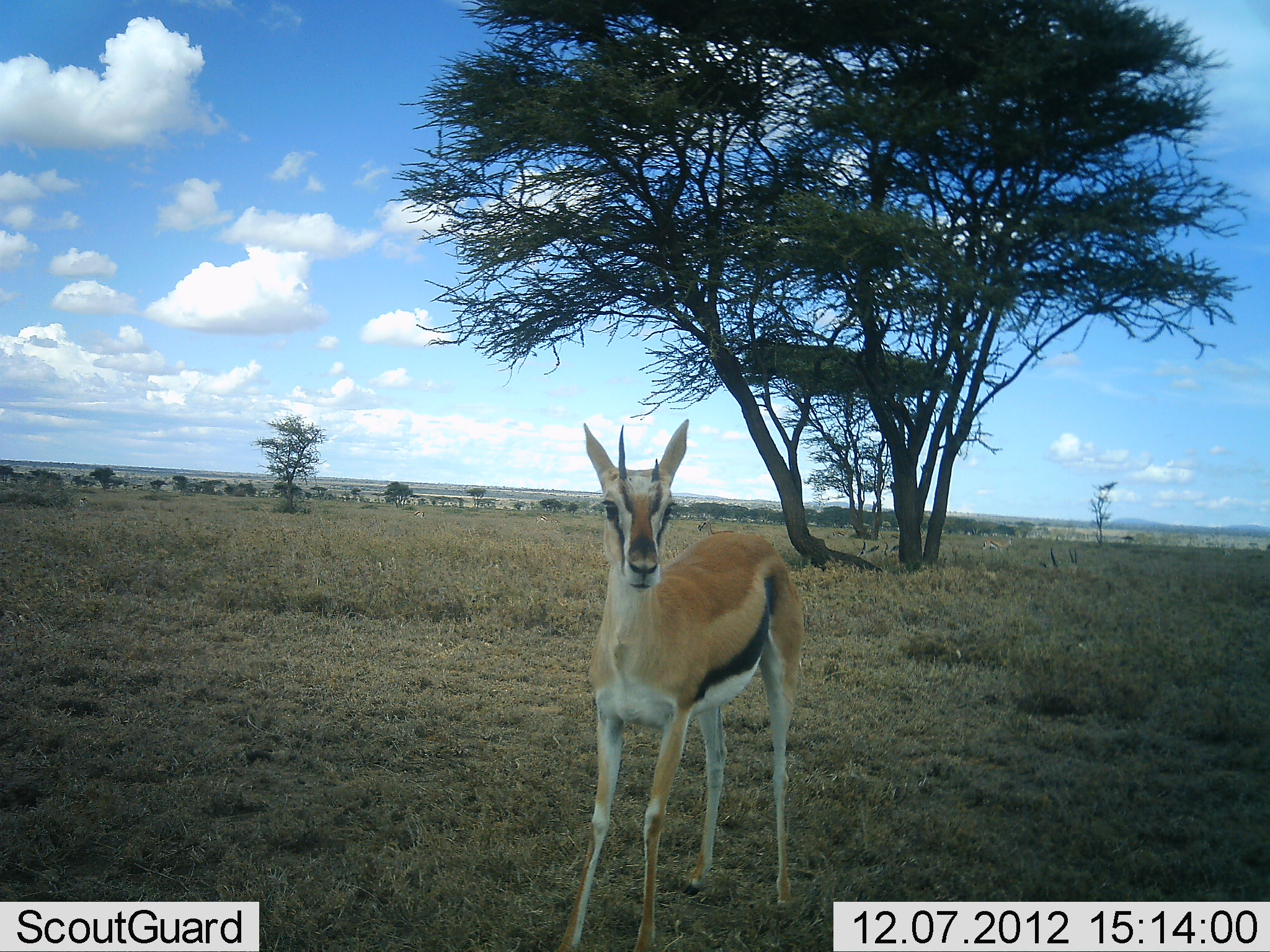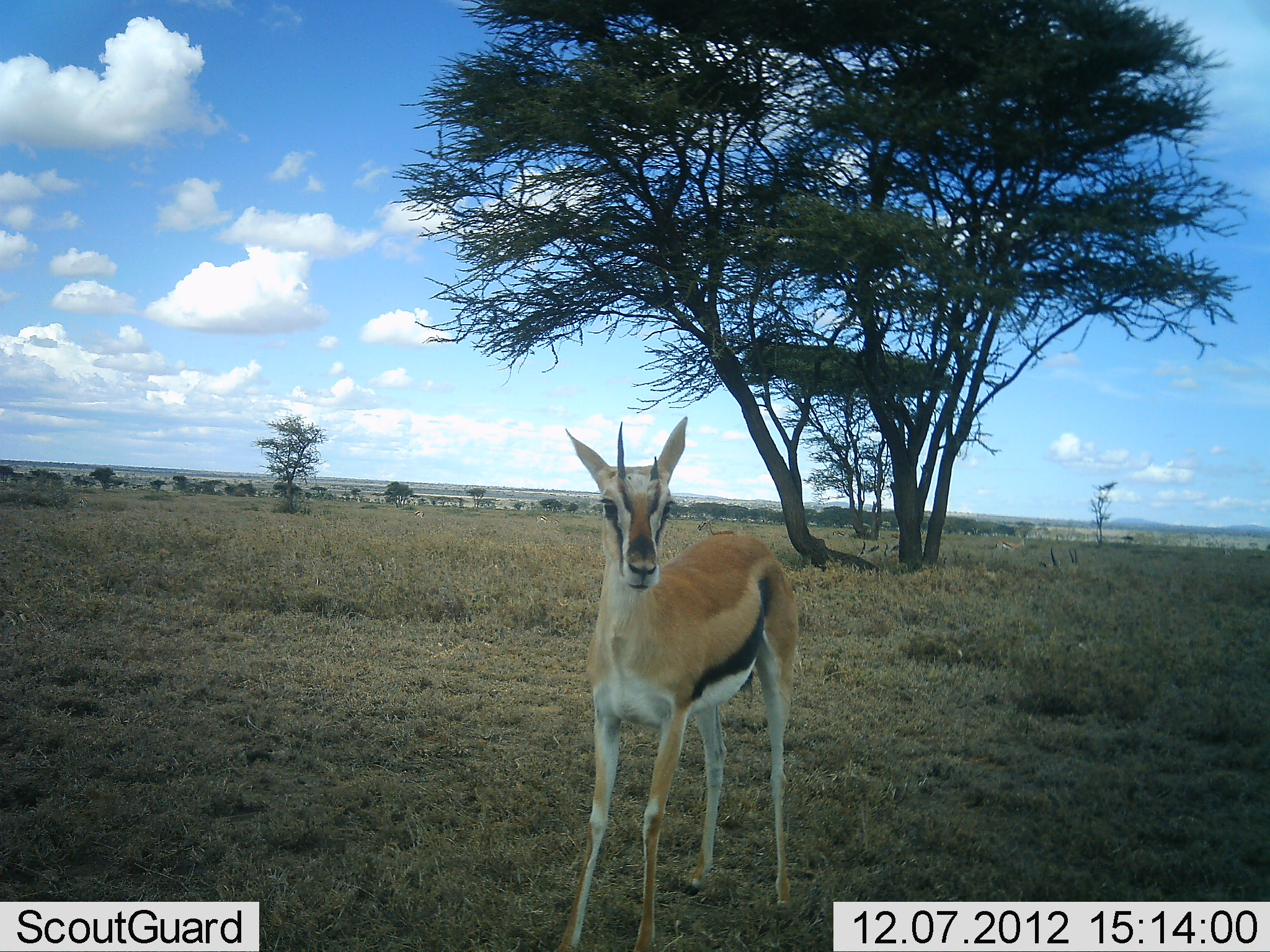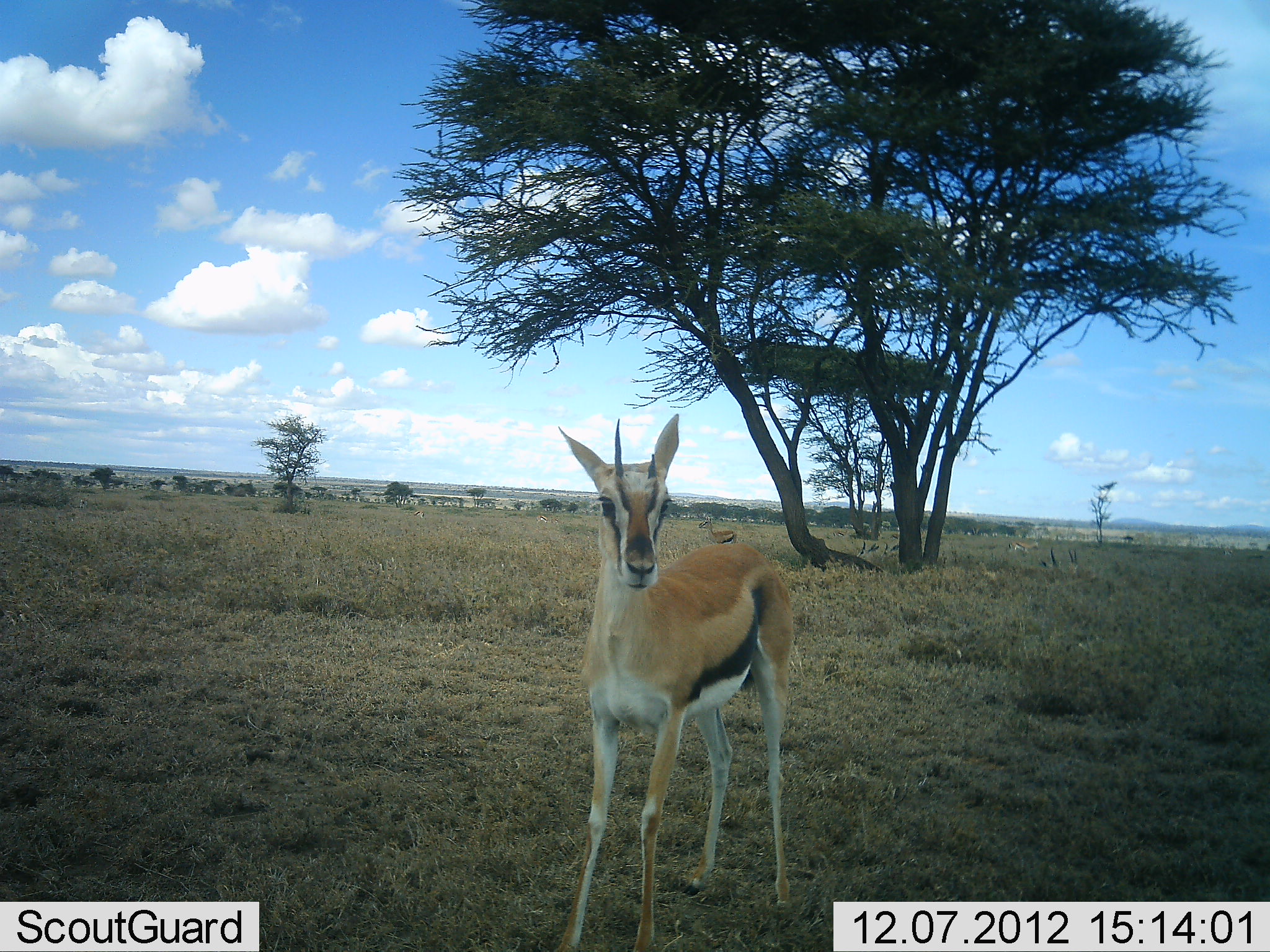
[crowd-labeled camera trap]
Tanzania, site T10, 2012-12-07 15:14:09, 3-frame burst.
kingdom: Animalia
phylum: Chordata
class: Mammalia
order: Artiodactyla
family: Bovidae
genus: Eudorcas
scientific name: Eudorcas thomsonii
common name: thomson's gazelle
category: gazellethomsons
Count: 1.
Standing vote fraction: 100%.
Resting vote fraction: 0%.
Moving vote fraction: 10%.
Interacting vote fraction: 0%.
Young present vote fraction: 0%.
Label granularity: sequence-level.